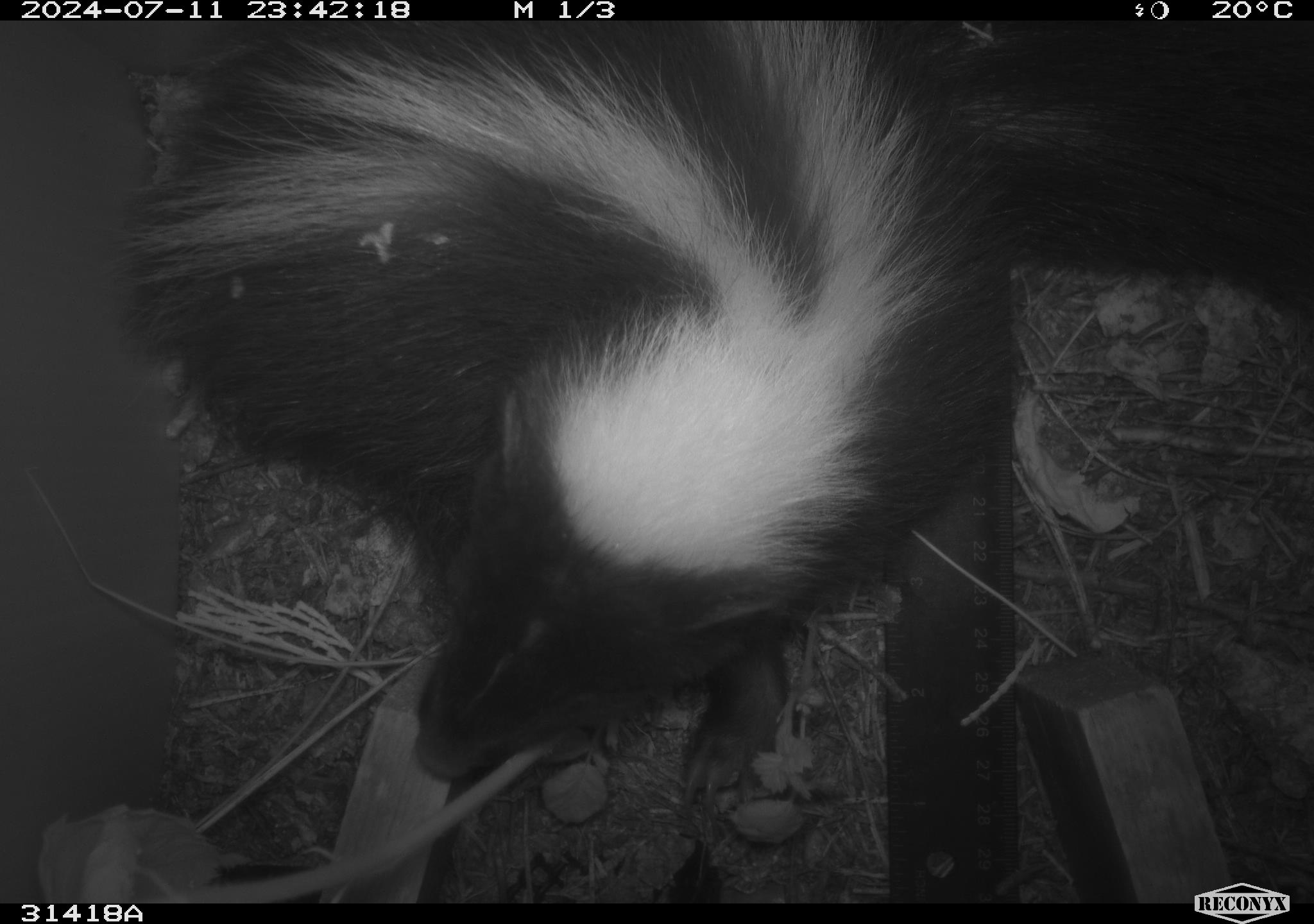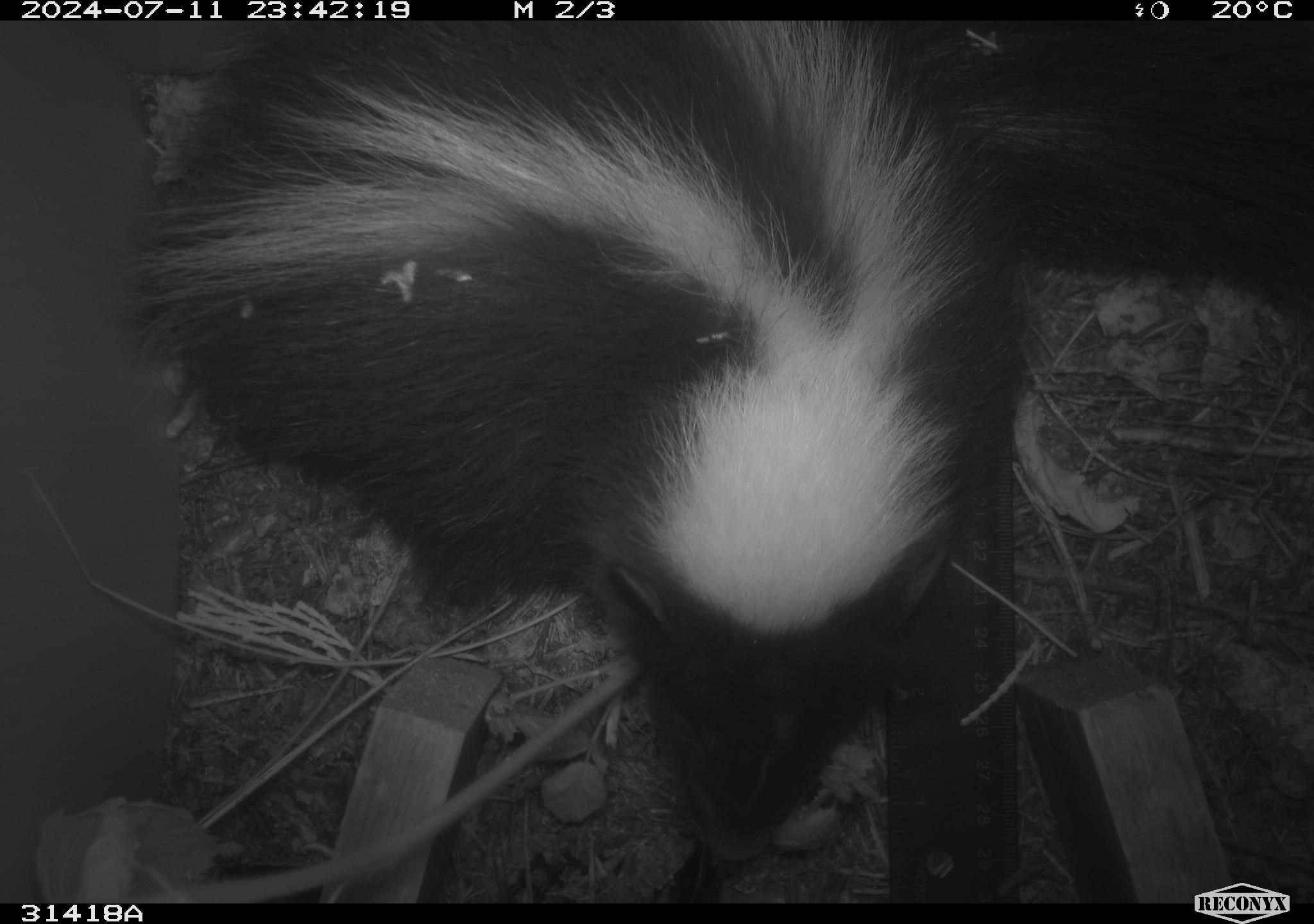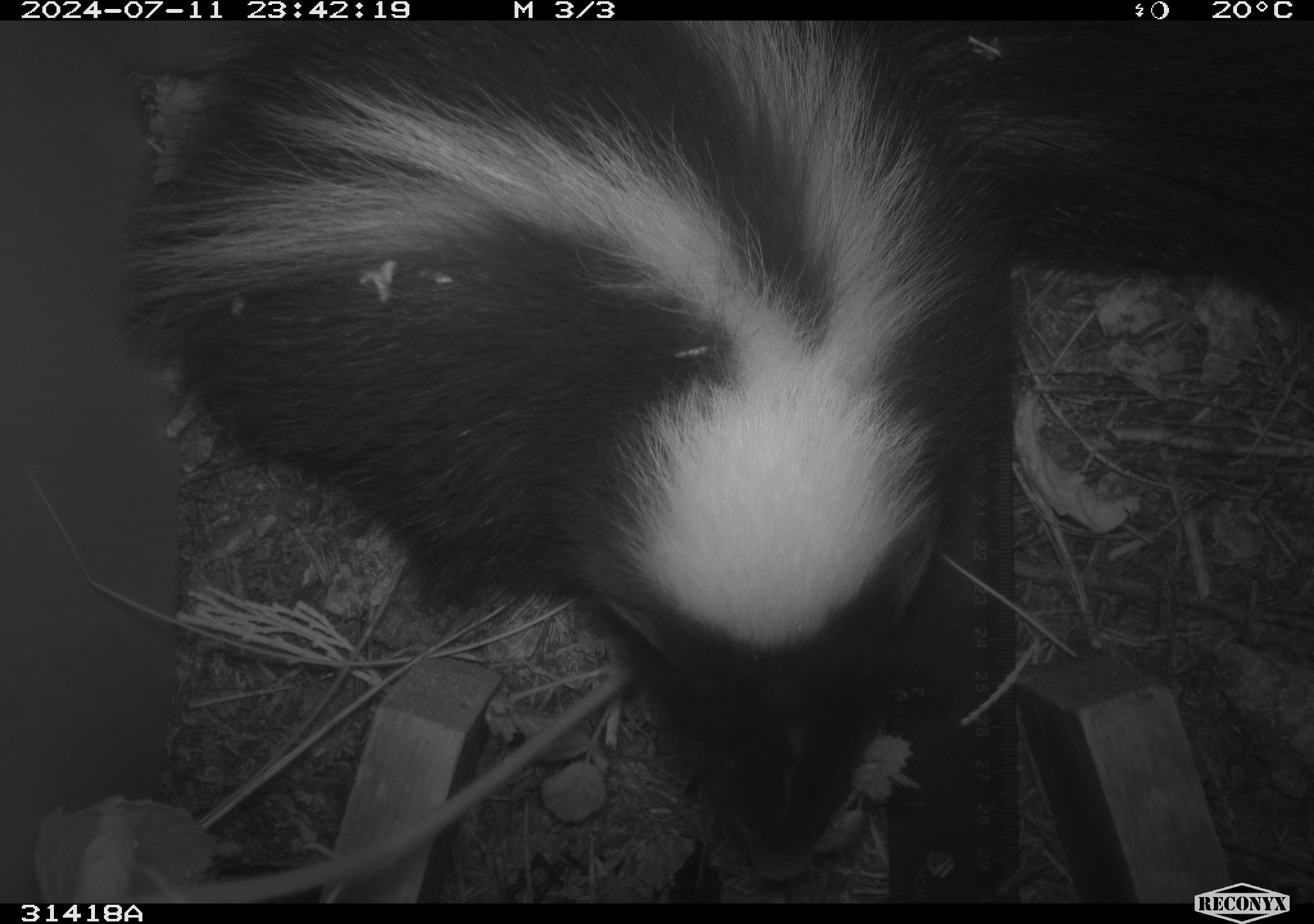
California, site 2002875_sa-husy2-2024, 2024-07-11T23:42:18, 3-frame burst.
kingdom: Animalia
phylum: Chordata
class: Mammalia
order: Carnivora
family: Mephitidae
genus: Mephitis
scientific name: Mephitis mephitis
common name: striped skunk